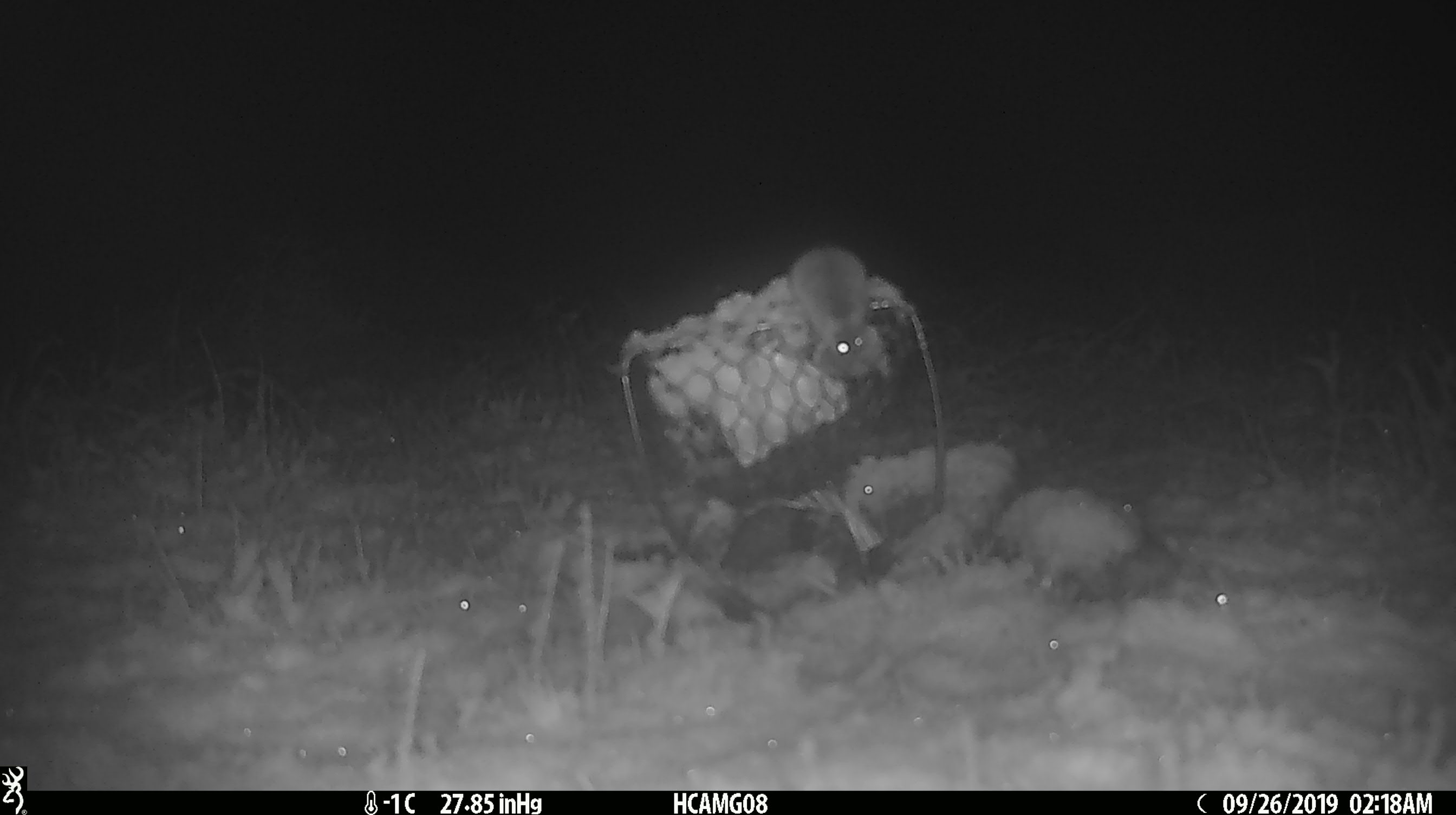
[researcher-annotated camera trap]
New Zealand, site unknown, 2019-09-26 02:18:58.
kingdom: Animalia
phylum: Chordata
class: Mammalia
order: Rodentia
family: Muridae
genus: Mus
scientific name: Mus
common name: mouse